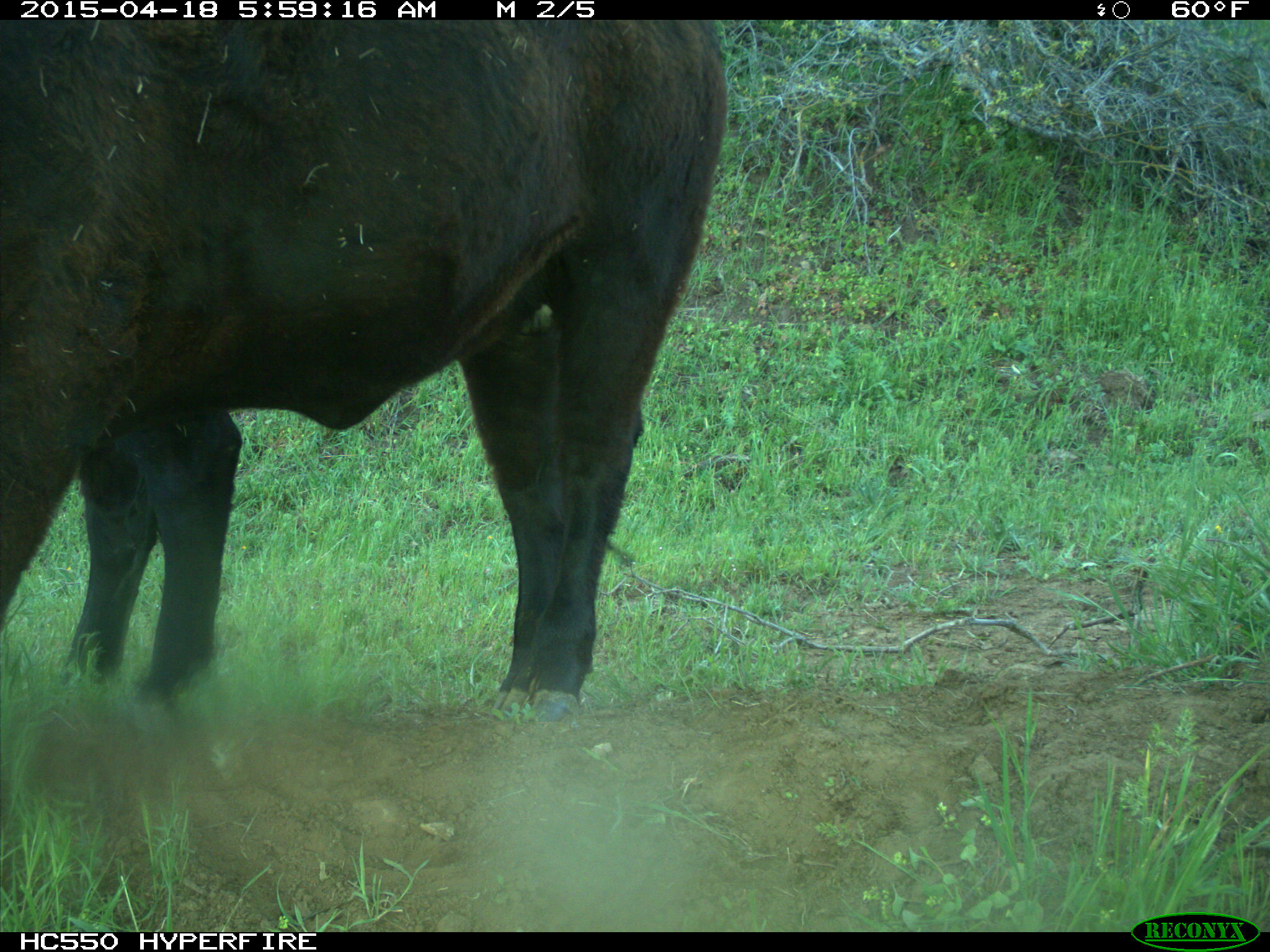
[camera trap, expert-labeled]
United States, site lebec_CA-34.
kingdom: Animalia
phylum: Chordata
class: Mammalia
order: Artiodactyla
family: Bovidae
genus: Bos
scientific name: Bos taurus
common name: domestic cow